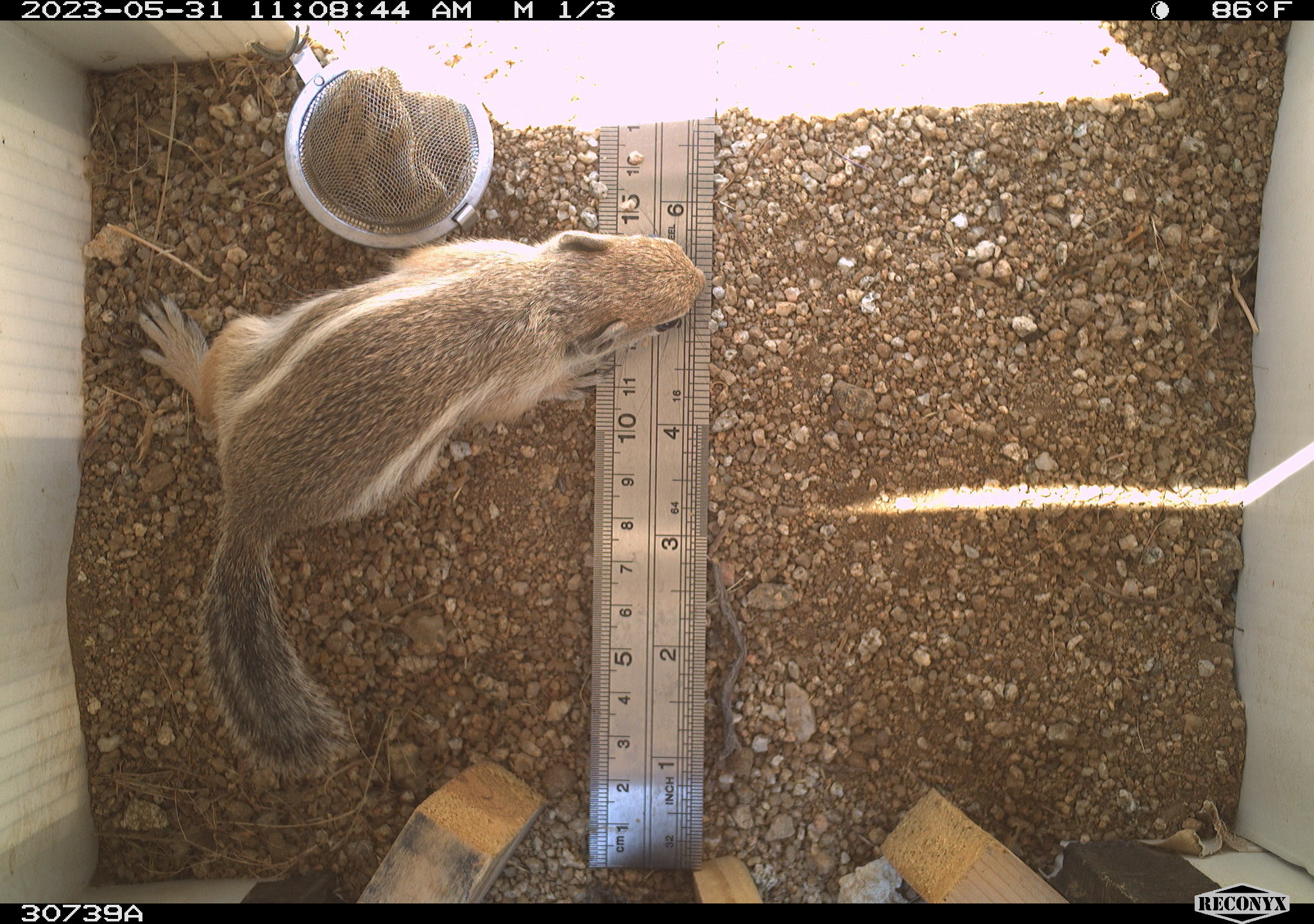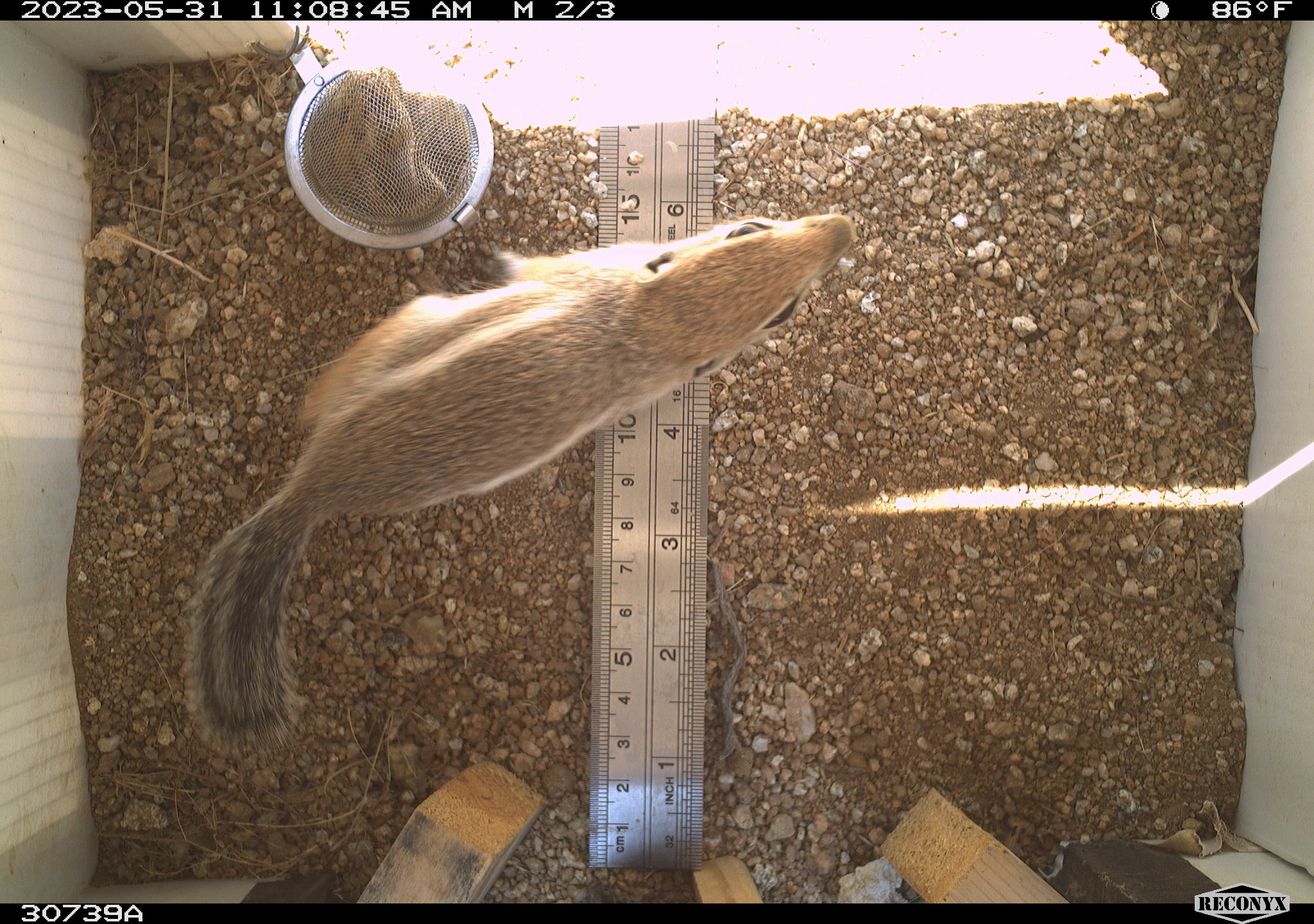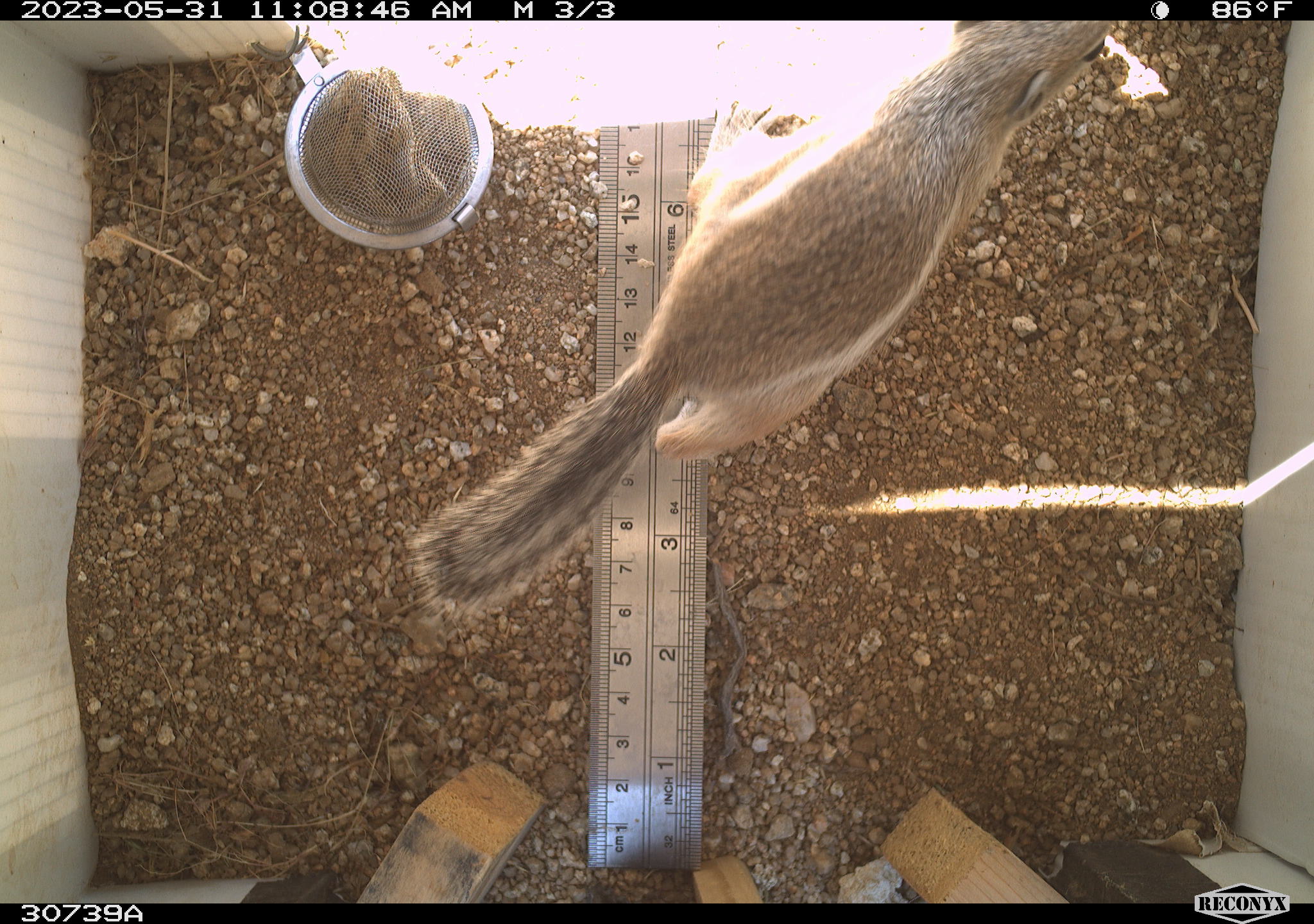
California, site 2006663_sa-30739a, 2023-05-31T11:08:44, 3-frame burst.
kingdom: Animalia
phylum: Chordata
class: Mammalia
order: Rodentia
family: Sciuridae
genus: Ammospermophilus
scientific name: Ammospermophilus leucurus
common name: white-tailed antelope squirrel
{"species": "white-tailed antelope squirrel (Ammospermophilus leucurus)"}